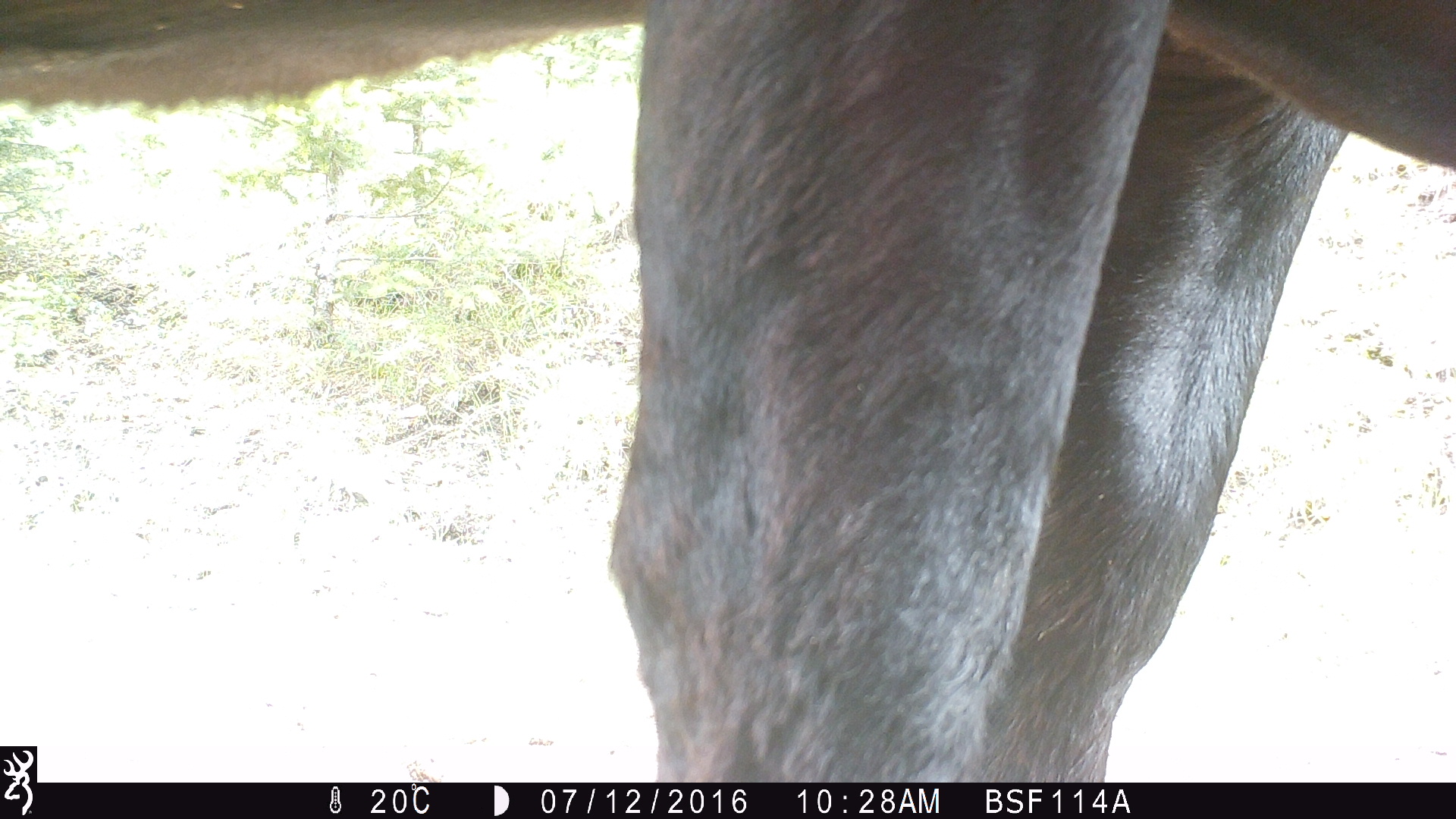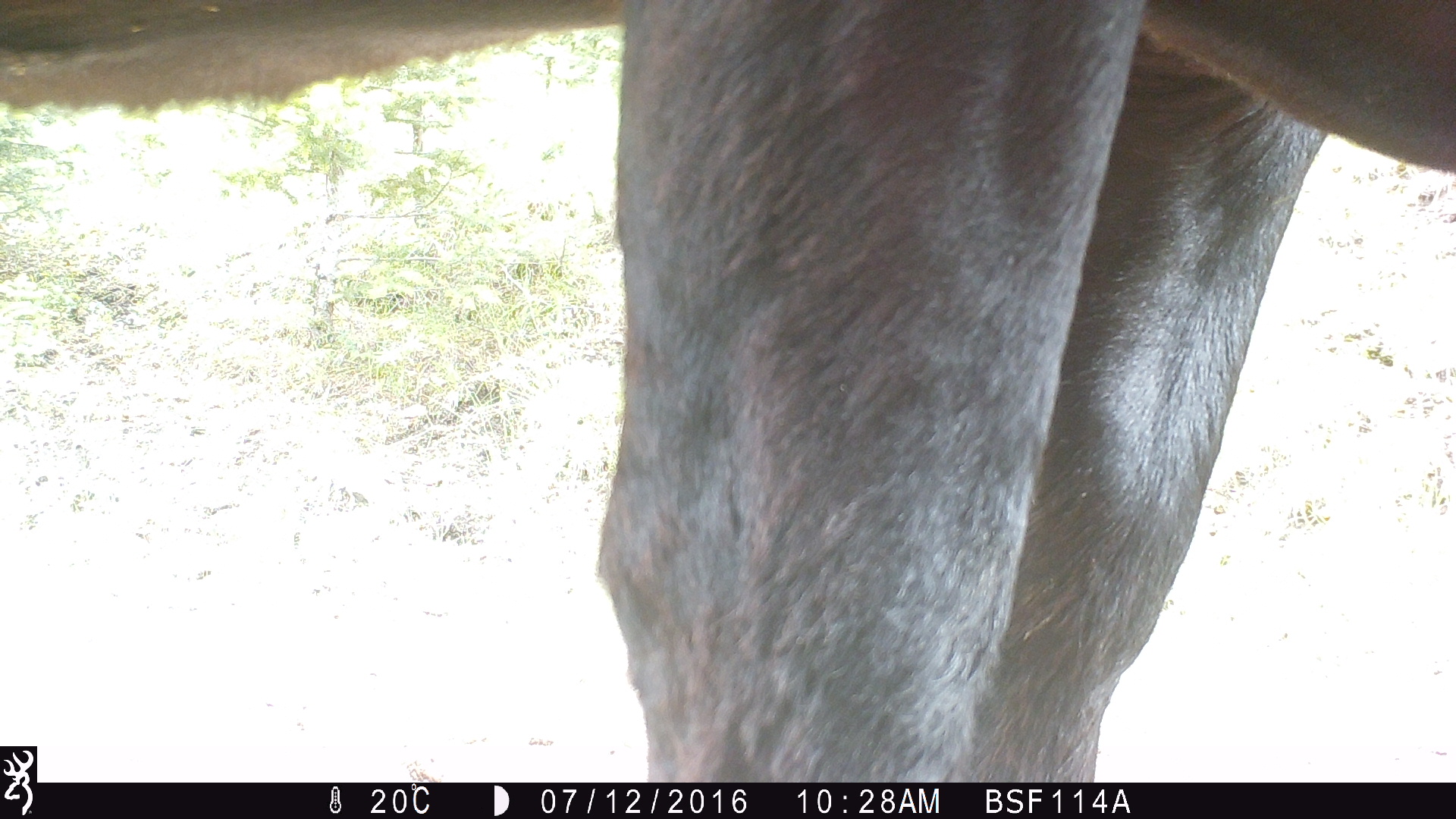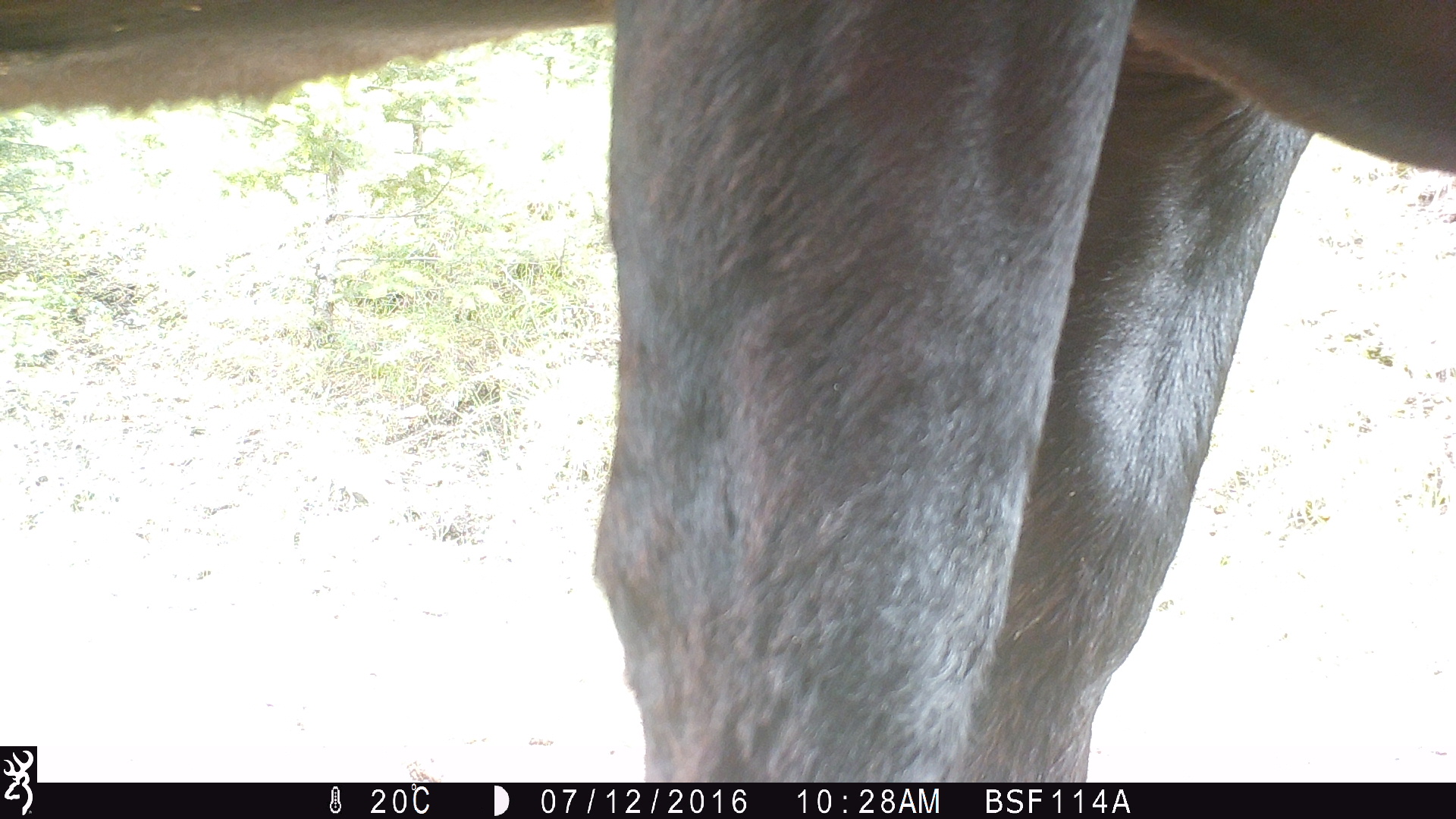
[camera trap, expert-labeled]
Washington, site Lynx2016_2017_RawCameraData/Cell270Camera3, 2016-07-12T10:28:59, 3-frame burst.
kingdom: Animalia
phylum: Chordata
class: Mammalia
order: Artiodactyla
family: Bovidae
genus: Bos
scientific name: Bos taurus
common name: domestic cattle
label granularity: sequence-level